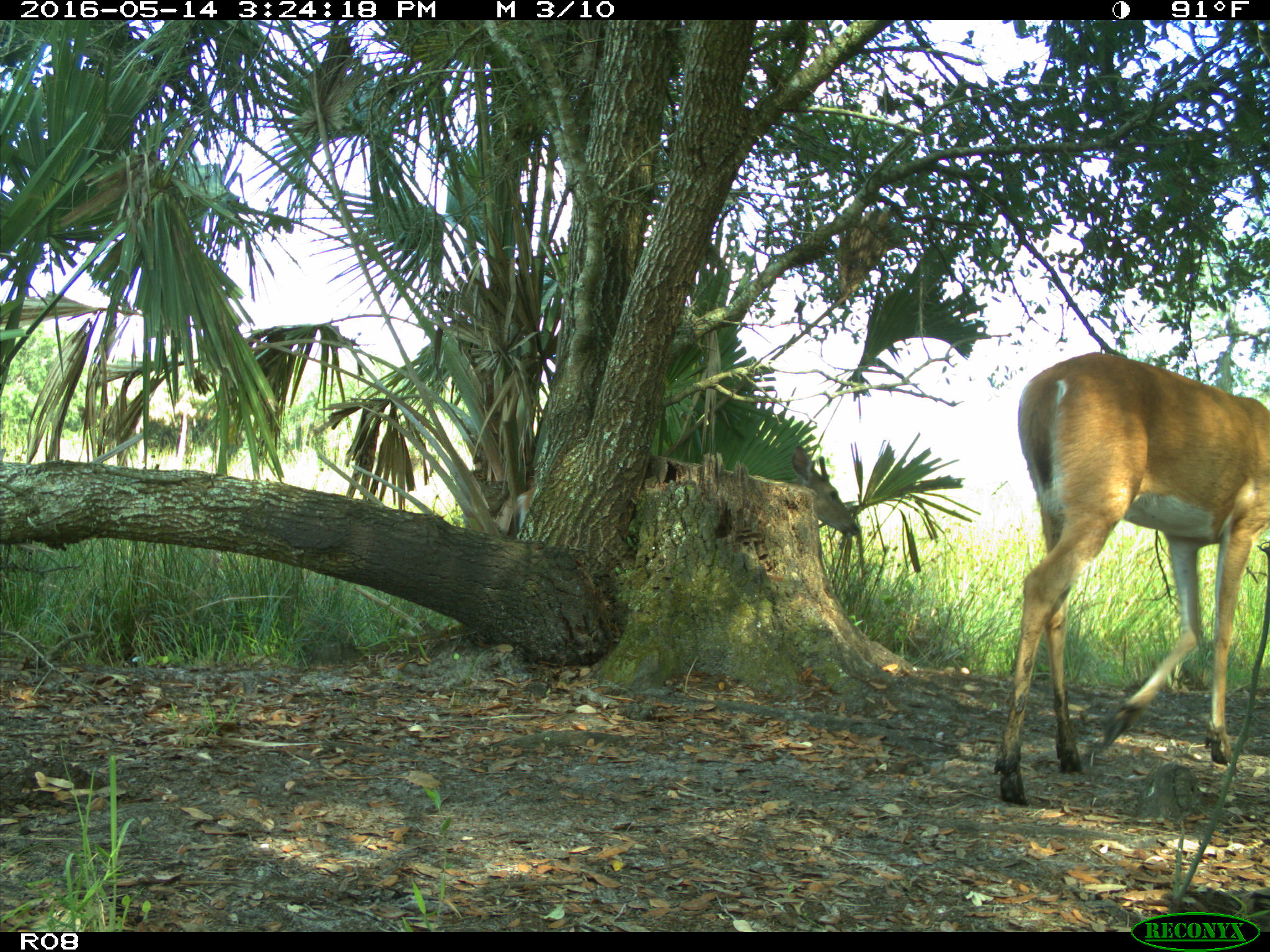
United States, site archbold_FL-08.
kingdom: Animalia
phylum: Chordata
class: Mammalia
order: Artiodactyla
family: Cervidae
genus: Odocoileus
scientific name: Odocoileus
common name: deer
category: unidentified deer